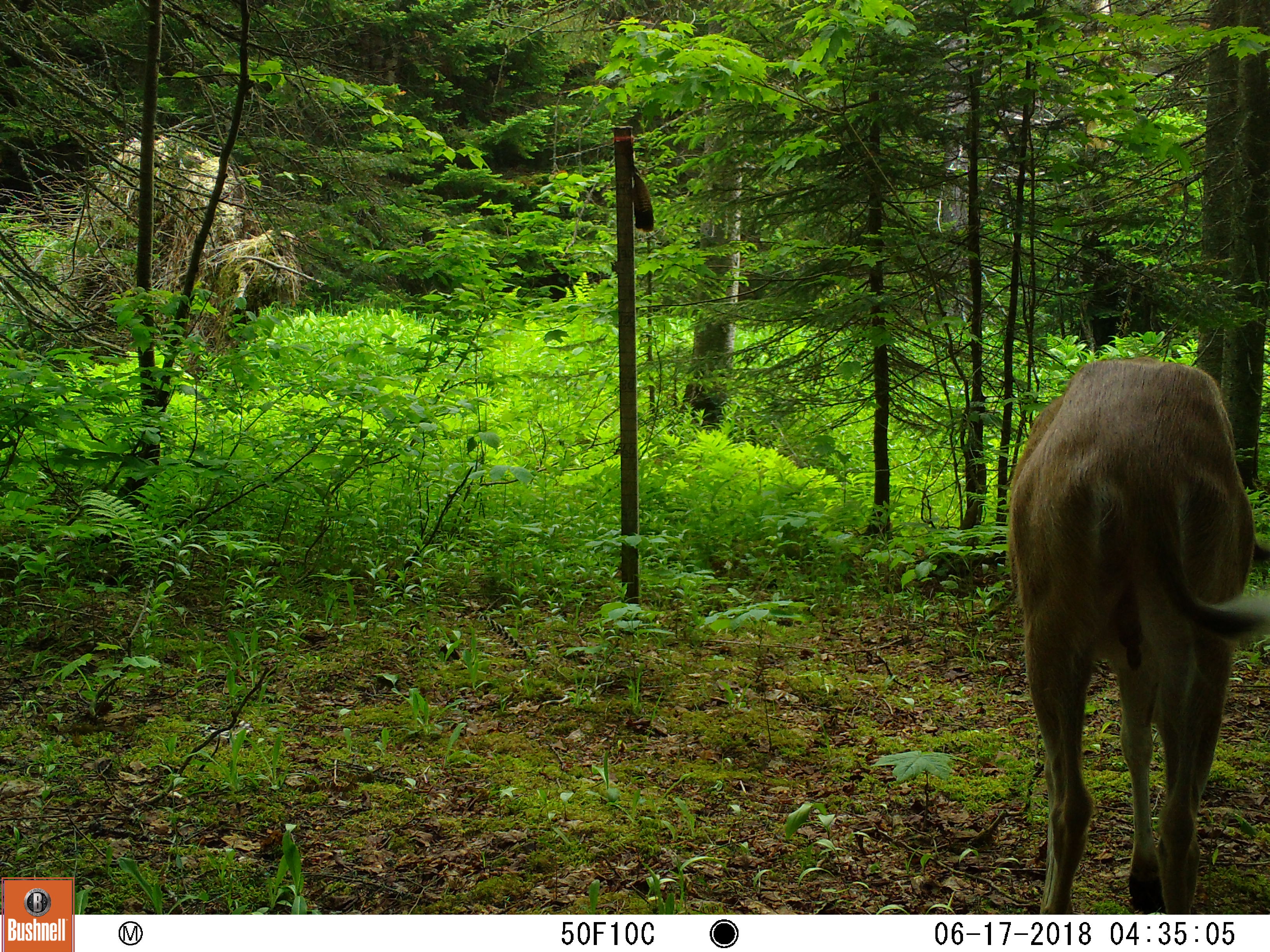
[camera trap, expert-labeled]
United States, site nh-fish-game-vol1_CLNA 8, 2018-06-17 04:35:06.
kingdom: Animalia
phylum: Chordata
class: Mammalia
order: Artiodactyla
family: Cervidae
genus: Odocoileus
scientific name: Odocoileus virginianus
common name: white-tailed deer